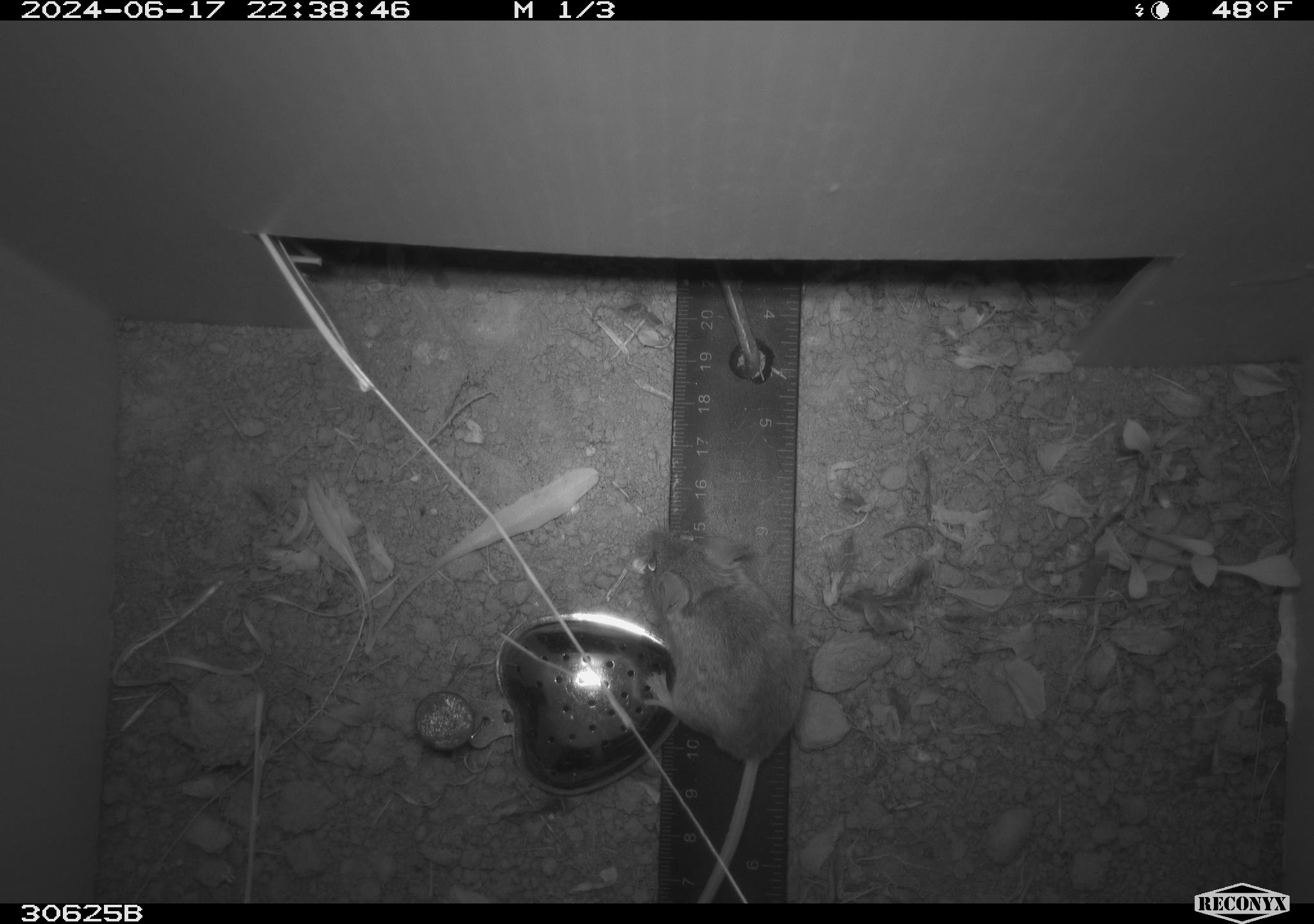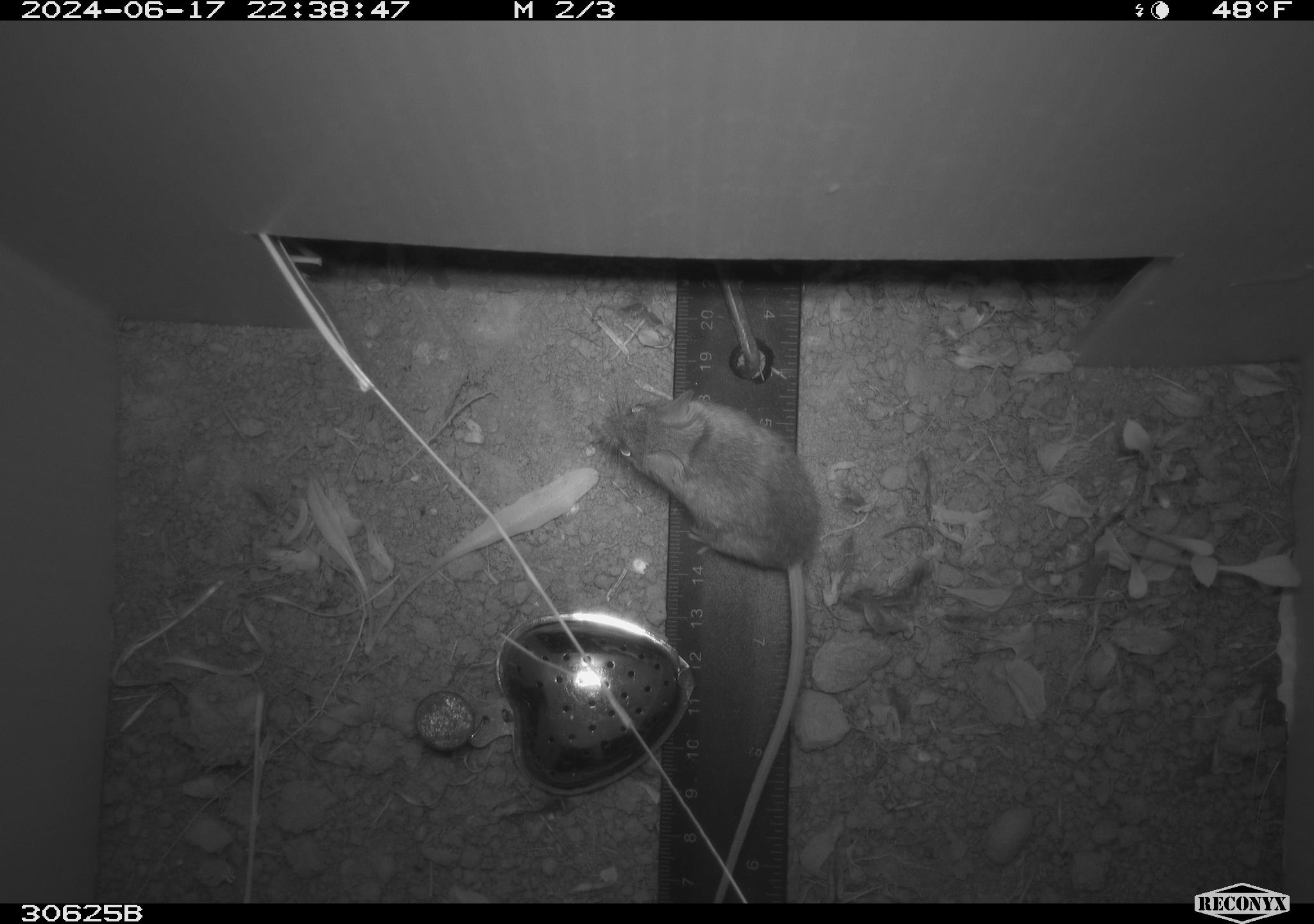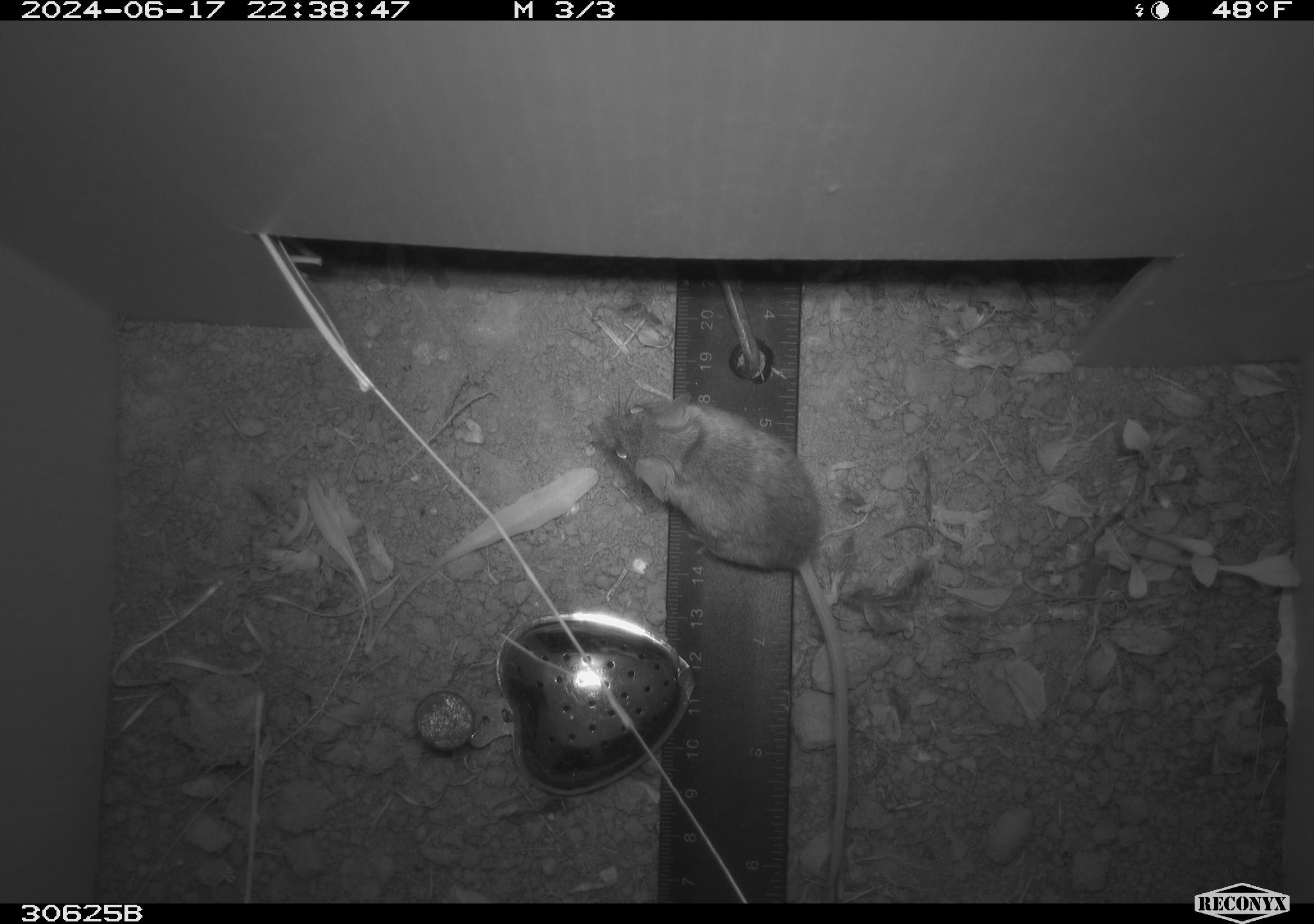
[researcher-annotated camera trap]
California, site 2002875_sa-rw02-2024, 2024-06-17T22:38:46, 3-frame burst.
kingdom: Animalia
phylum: Chordata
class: Mammalia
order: Rodentia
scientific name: Rodentia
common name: mouse species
Mouse species (Rodentia).